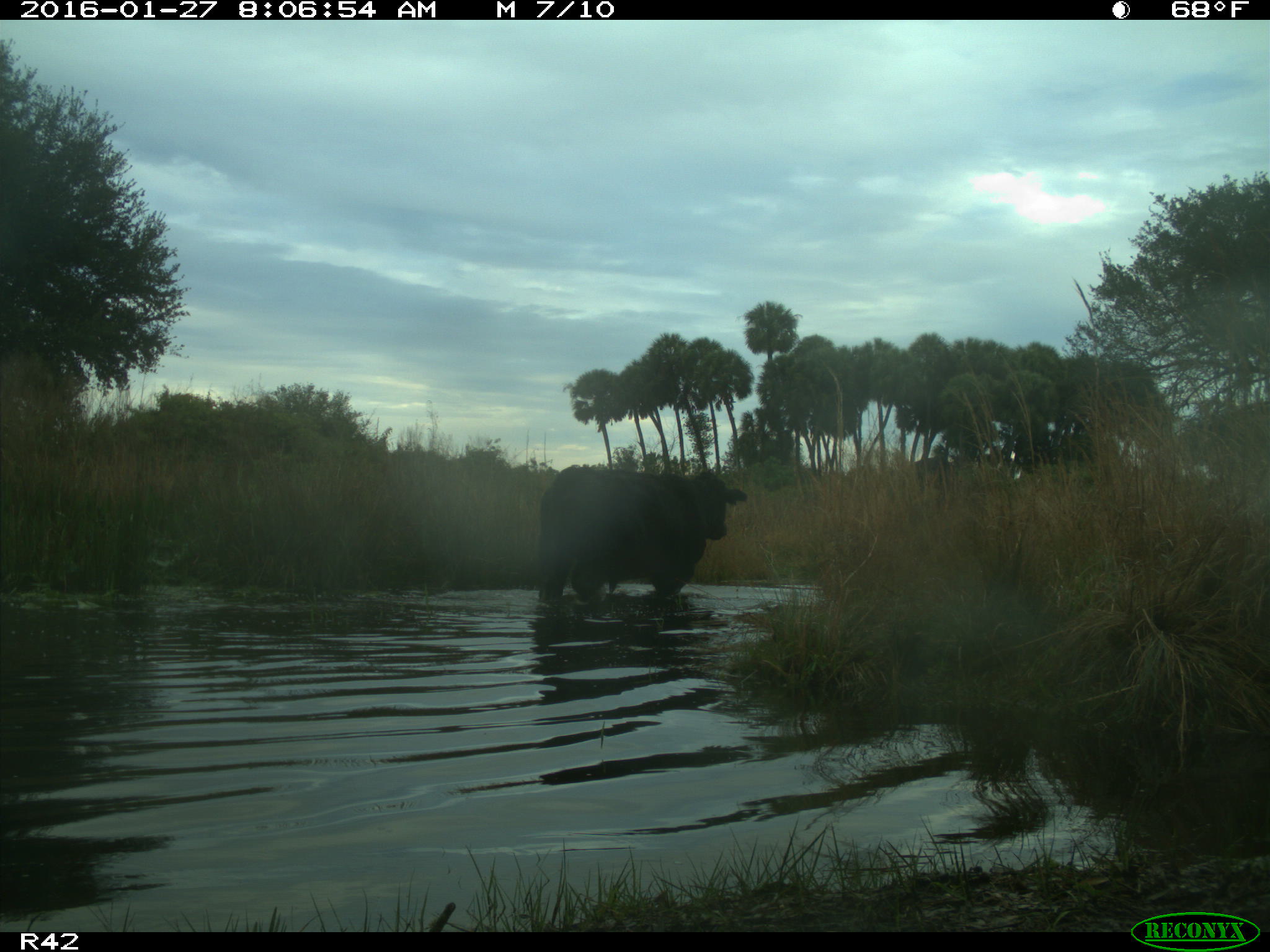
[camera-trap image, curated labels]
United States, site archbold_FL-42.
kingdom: Animalia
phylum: Chordata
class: Mammalia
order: Artiodactyla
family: Bovidae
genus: Bos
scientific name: Bos taurus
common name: domestic cow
Bos taurus (domestic cow).